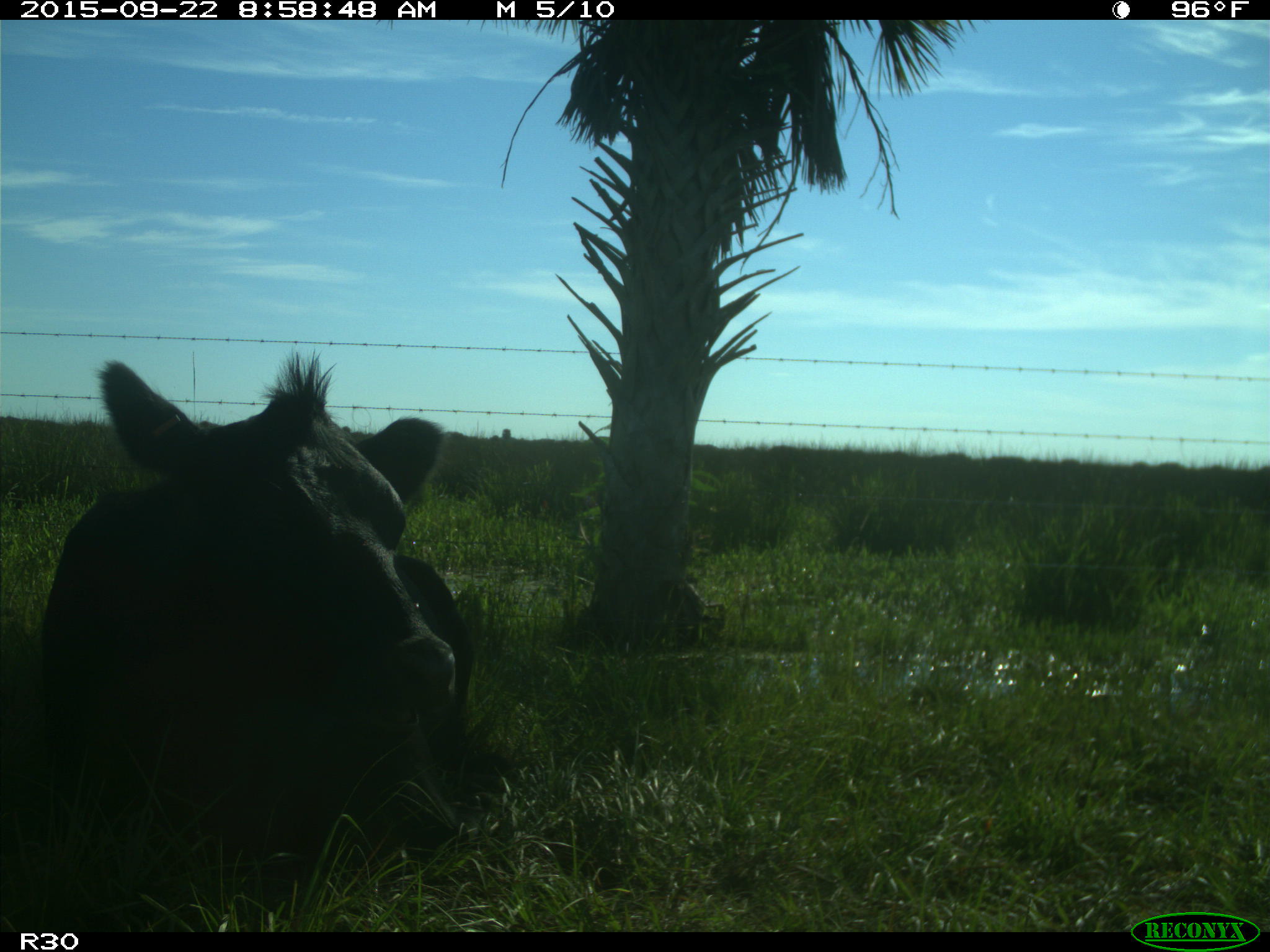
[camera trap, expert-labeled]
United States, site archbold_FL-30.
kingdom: Animalia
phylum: Chordata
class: Mammalia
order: Artiodactyla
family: Bovidae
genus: Bos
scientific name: Bos taurus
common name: domestic cow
Bos taurus (domestic cow).